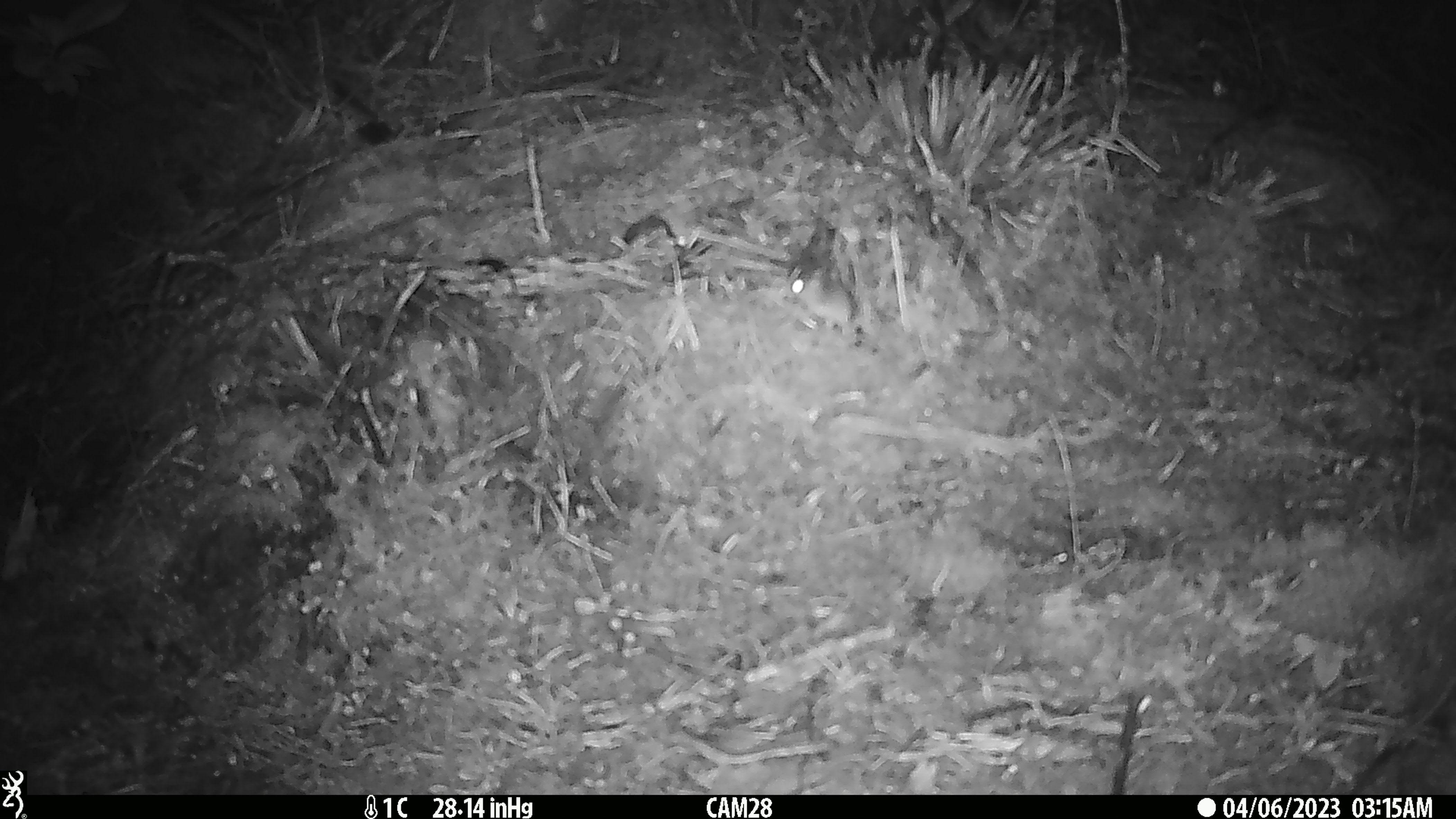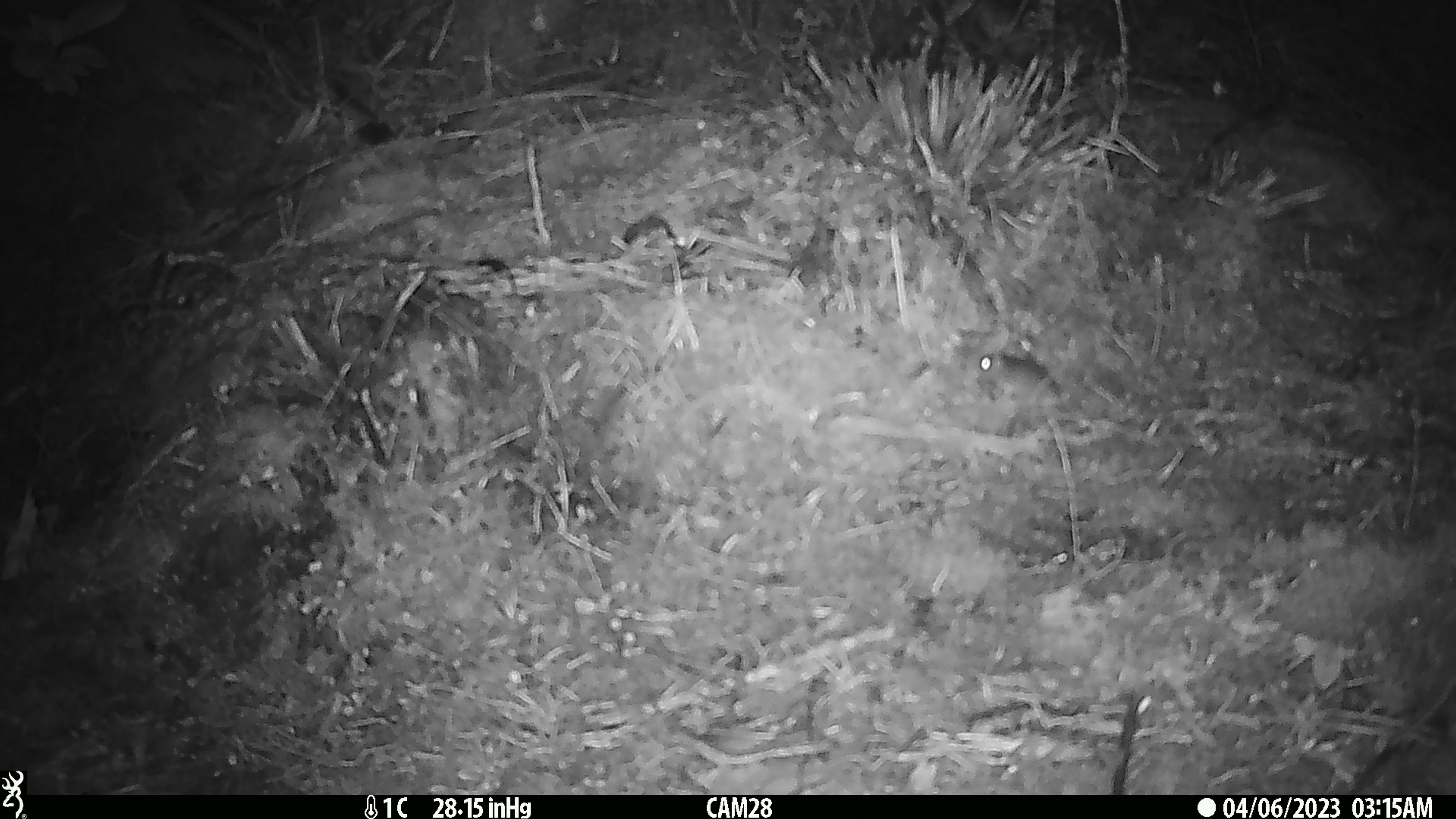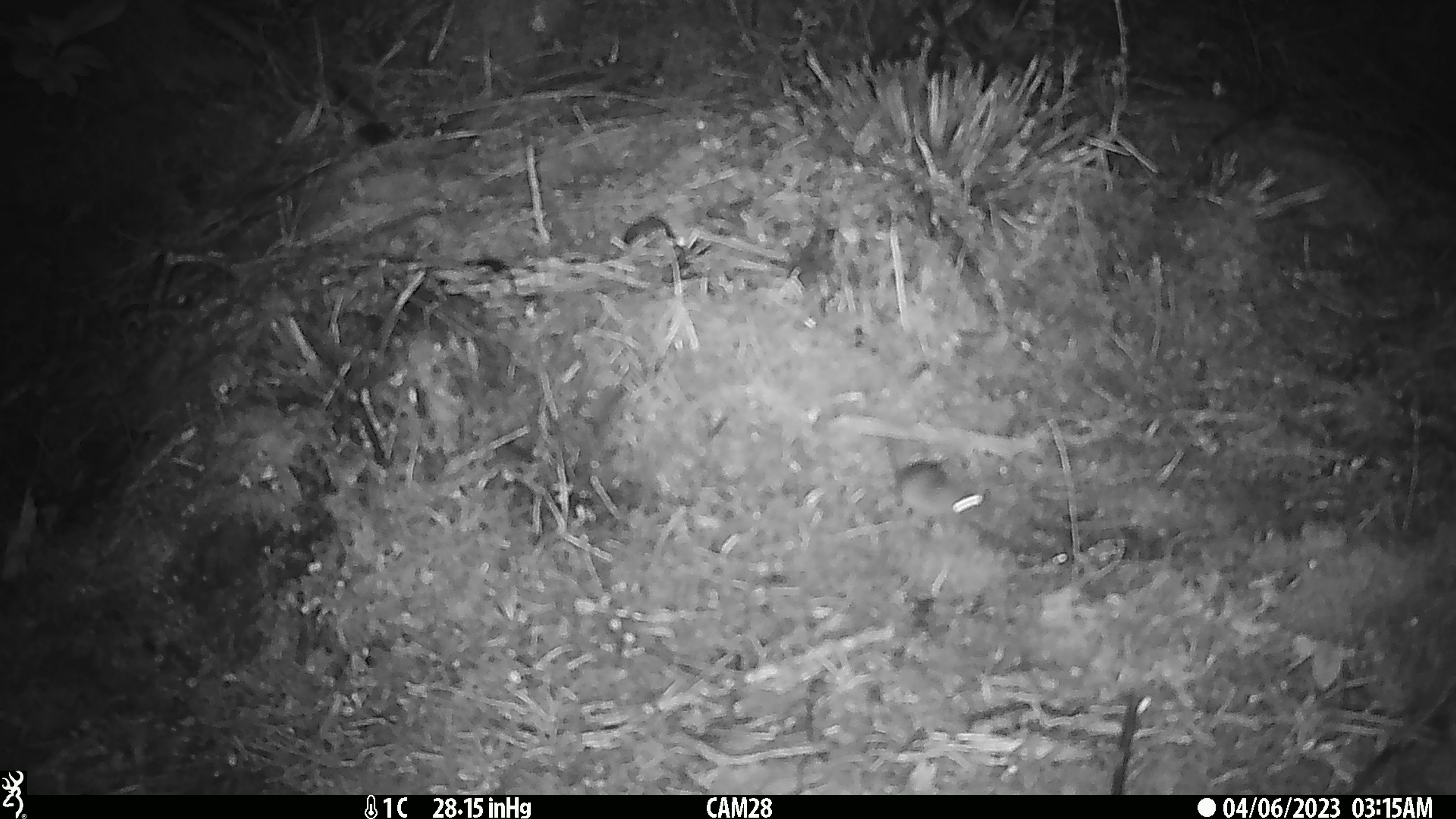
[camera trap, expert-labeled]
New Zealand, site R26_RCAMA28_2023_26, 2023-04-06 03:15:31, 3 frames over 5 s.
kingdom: Animalia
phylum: Chordata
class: Mammalia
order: Rodentia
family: Muridae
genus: Mus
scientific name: Mus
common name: mouse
Mouse (Mus).